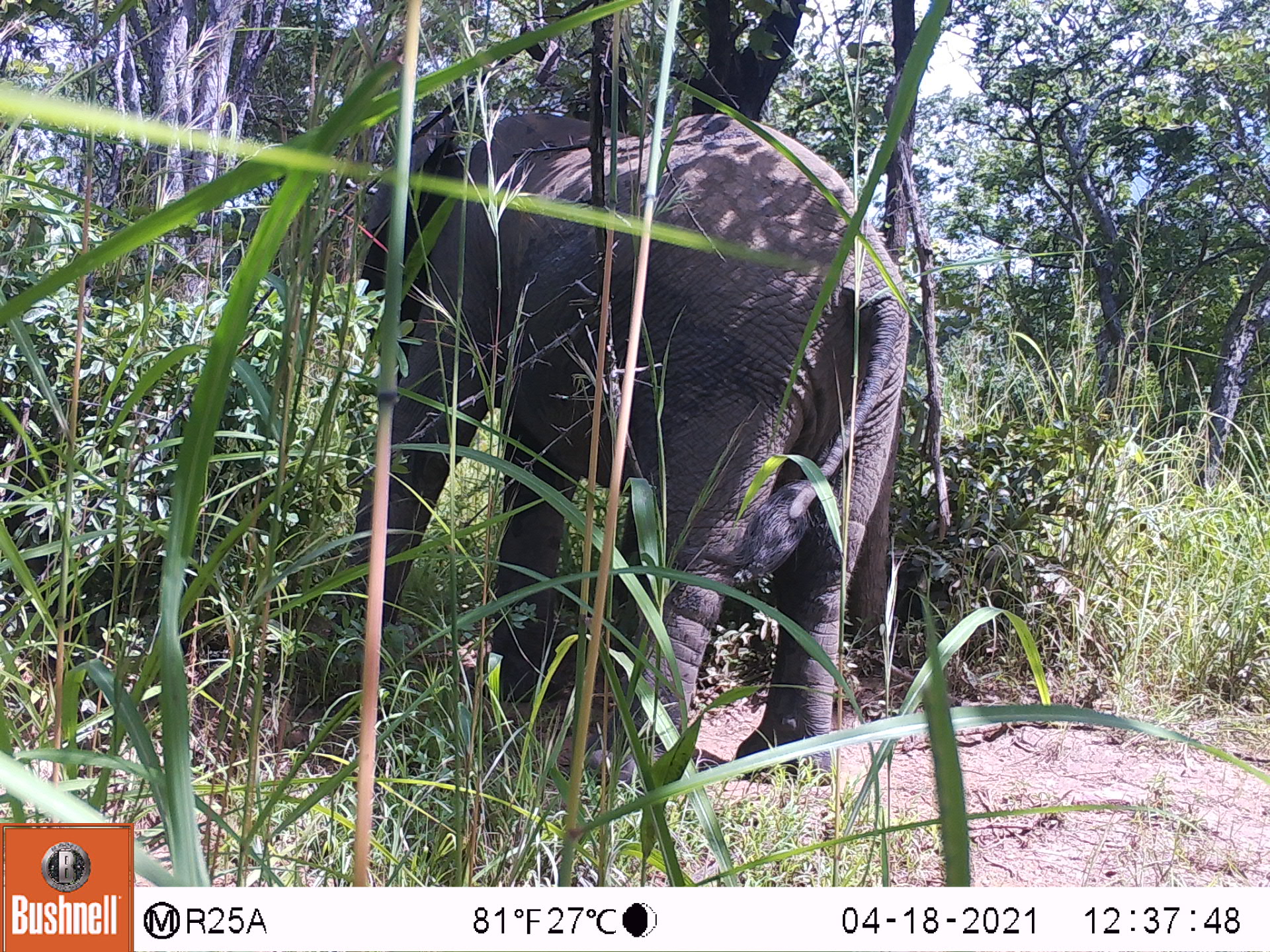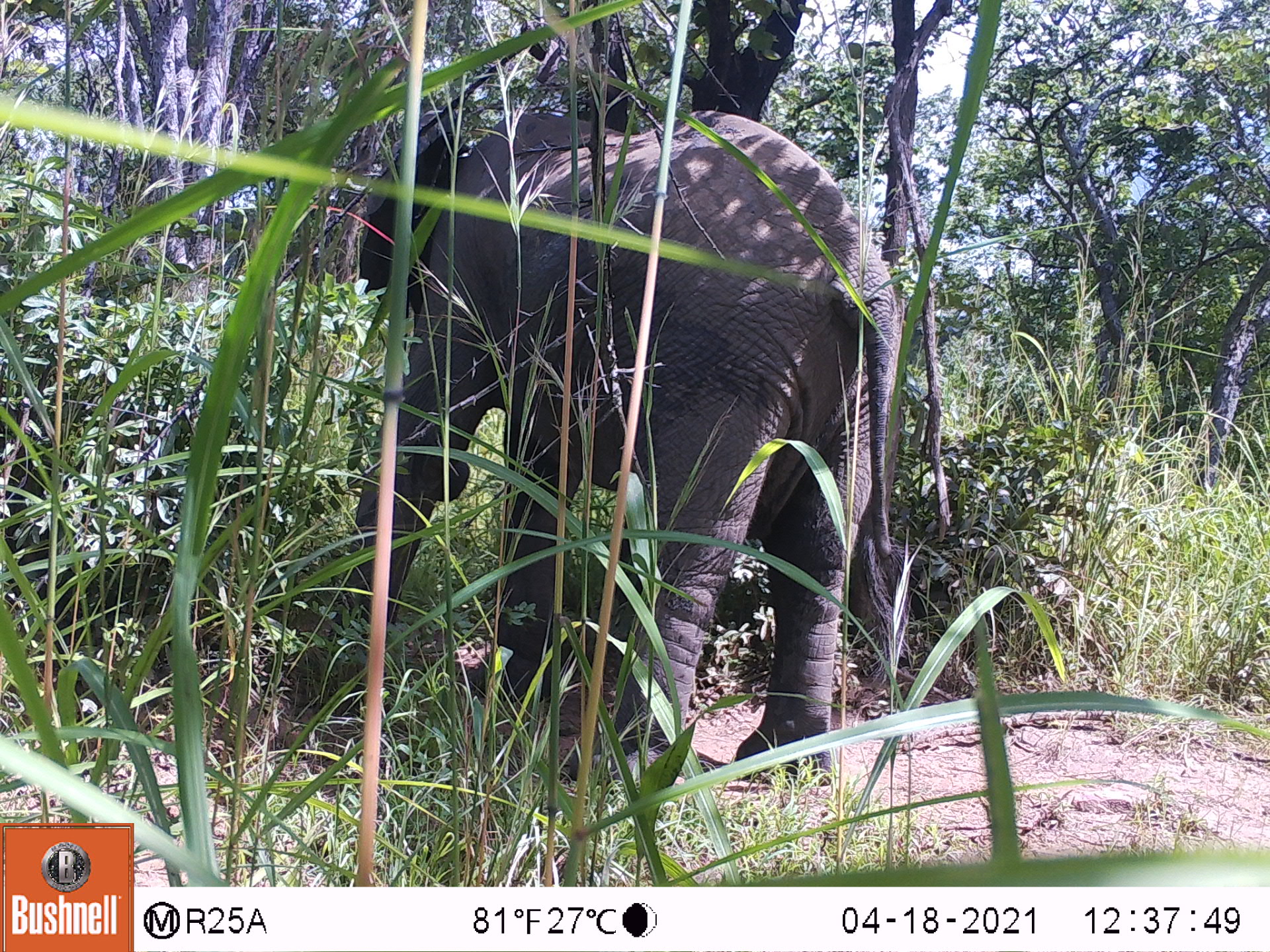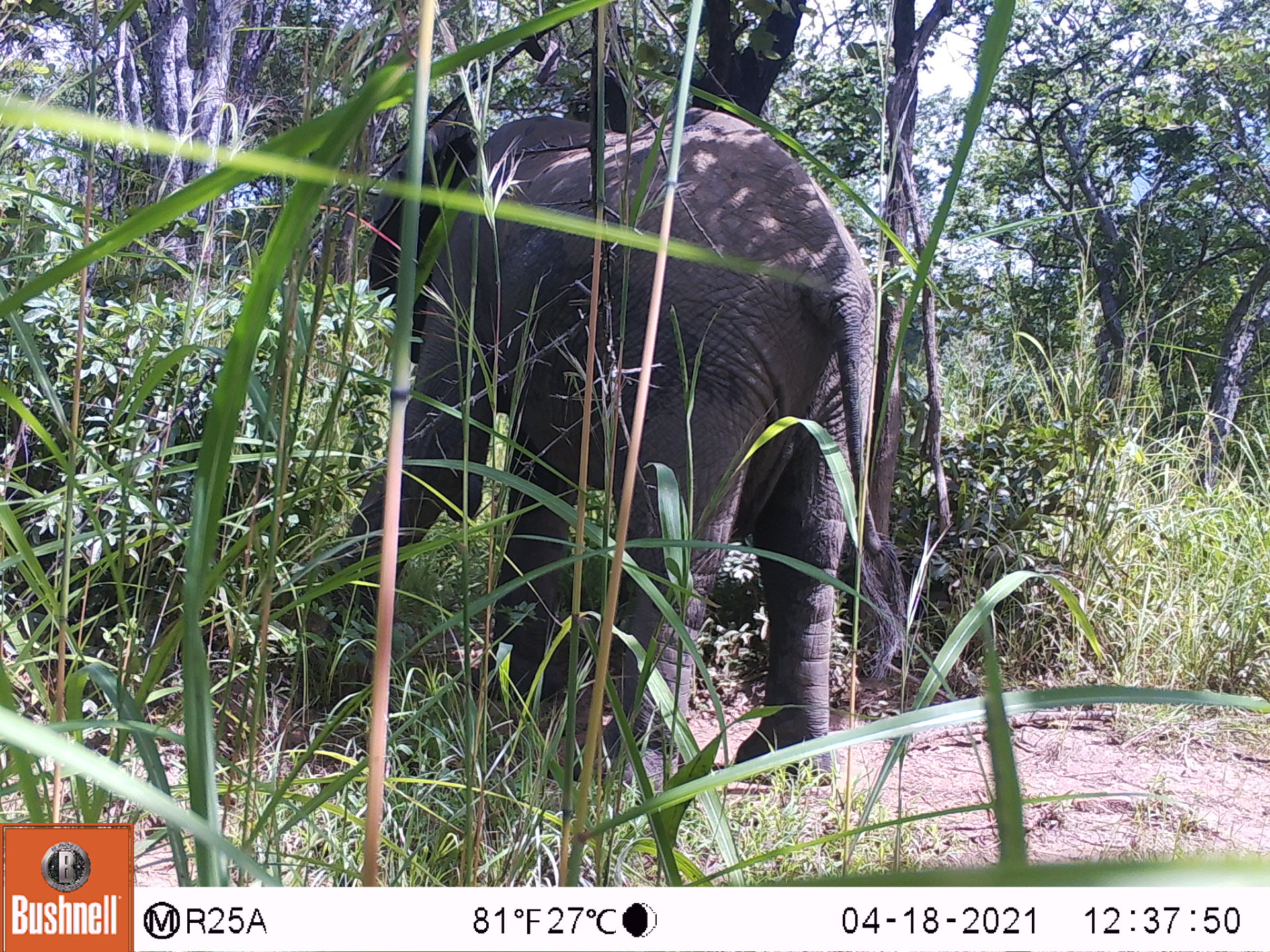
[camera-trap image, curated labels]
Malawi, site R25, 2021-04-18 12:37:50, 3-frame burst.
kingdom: Animalia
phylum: Chordata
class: Mammalia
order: Proboscidea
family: Elephantidae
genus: Loxodonta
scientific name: Loxodonta africana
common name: african savanna elephant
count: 1